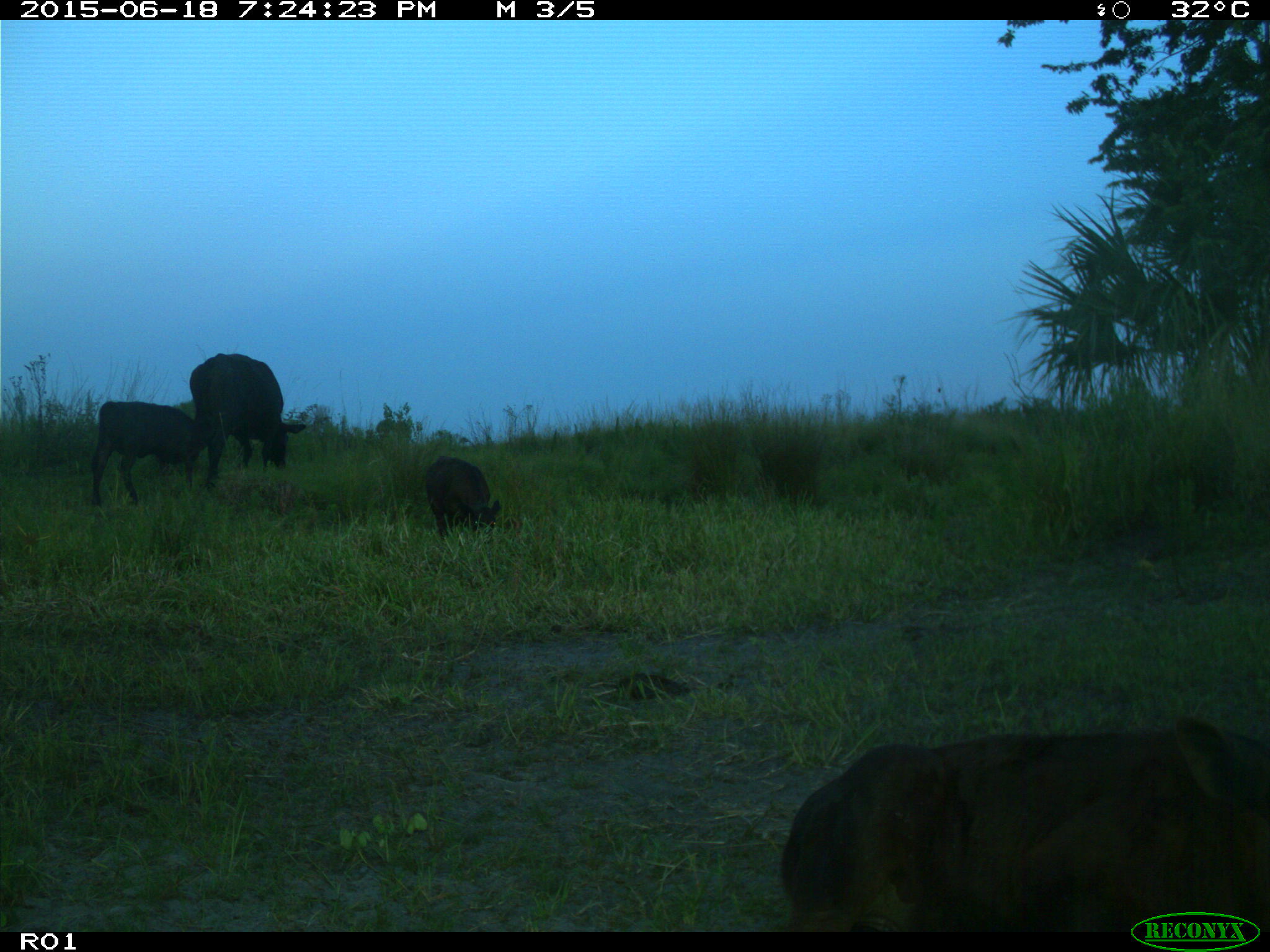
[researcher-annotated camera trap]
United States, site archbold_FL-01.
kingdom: Animalia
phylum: Chordata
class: Mammalia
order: Artiodactyla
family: Bovidae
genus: Bos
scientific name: Bos taurus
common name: domestic cow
Bos taurus (domestic cow).